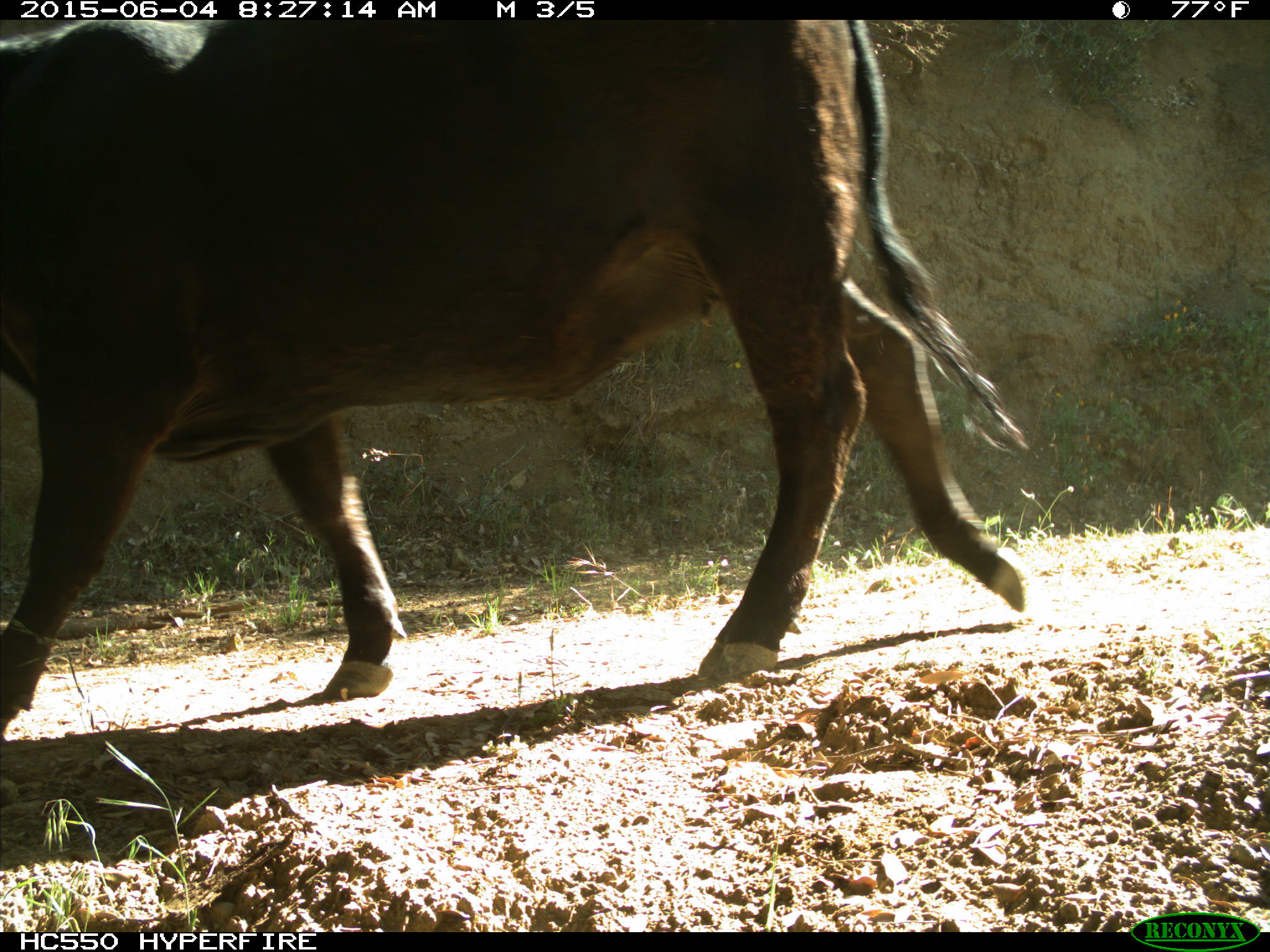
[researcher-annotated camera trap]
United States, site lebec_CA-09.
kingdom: Animalia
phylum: Chordata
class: Mammalia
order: Artiodactyla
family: Bovidae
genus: Bos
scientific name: Bos taurus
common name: domestic cow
Bos taurus (domestic cow).